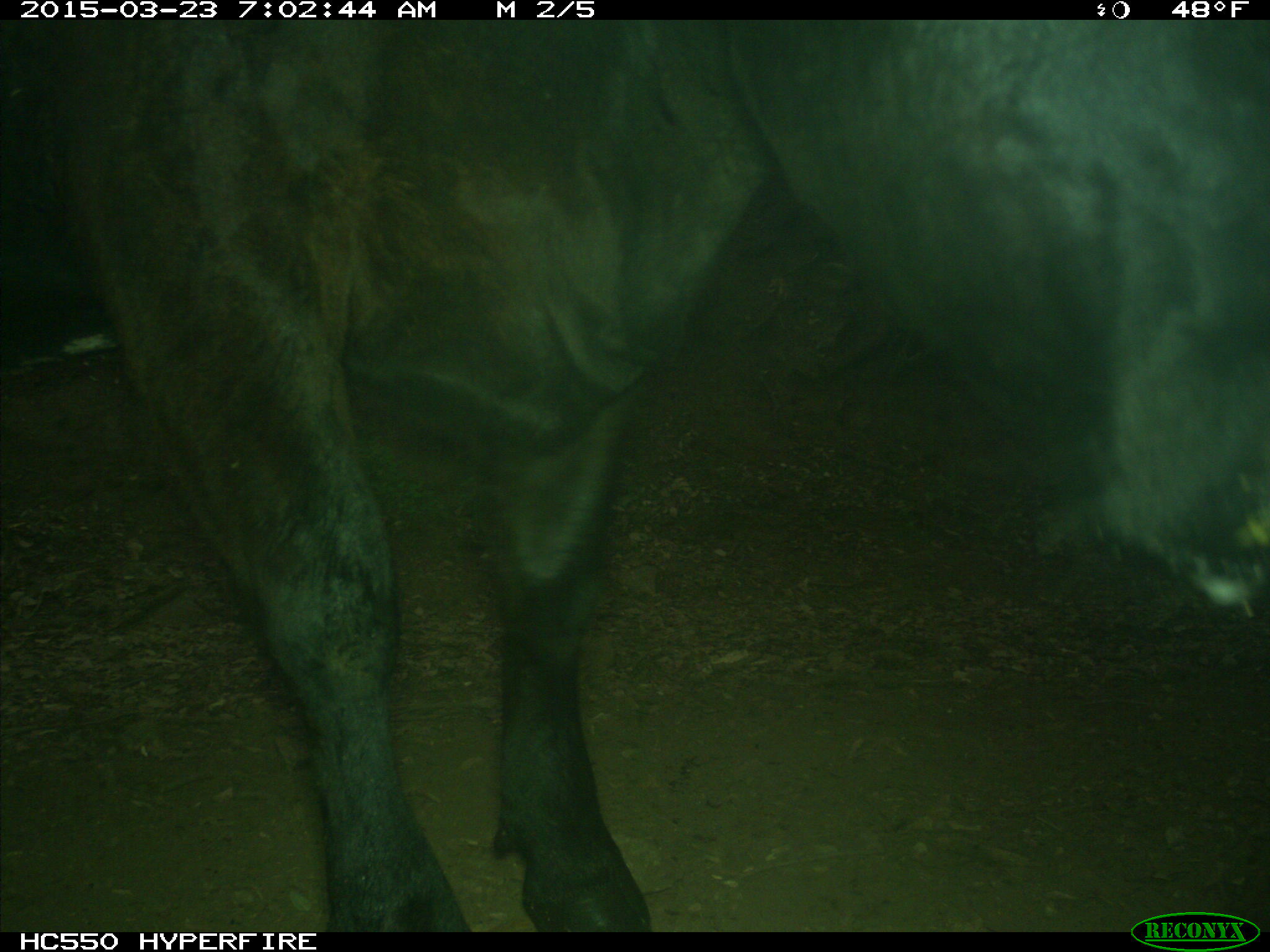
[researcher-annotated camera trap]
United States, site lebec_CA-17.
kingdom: Animalia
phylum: Chordata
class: Mammalia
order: Artiodactyla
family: Bovidae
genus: Bos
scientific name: Bos taurus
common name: domestic cow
Bos taurus (domestic cow).